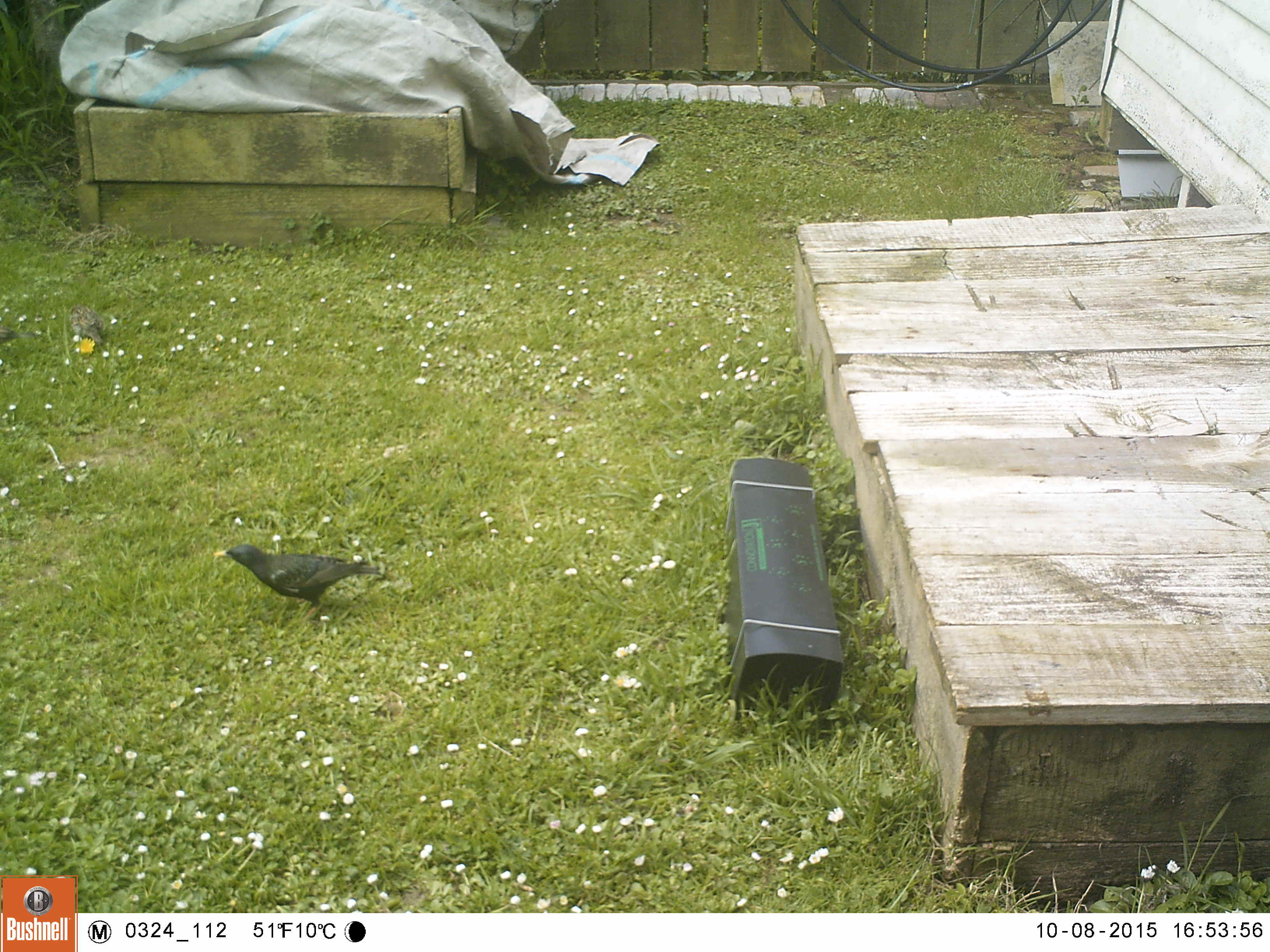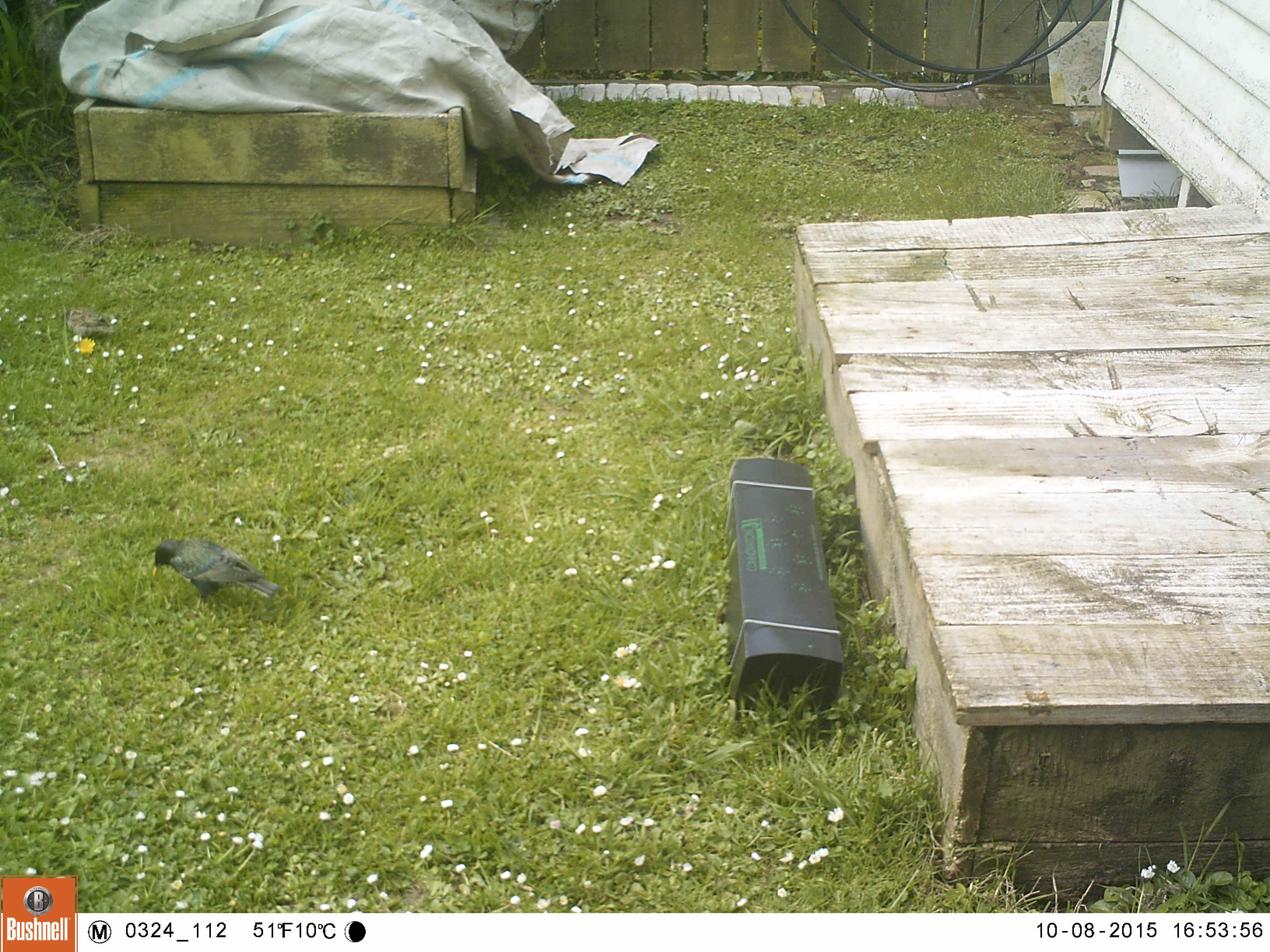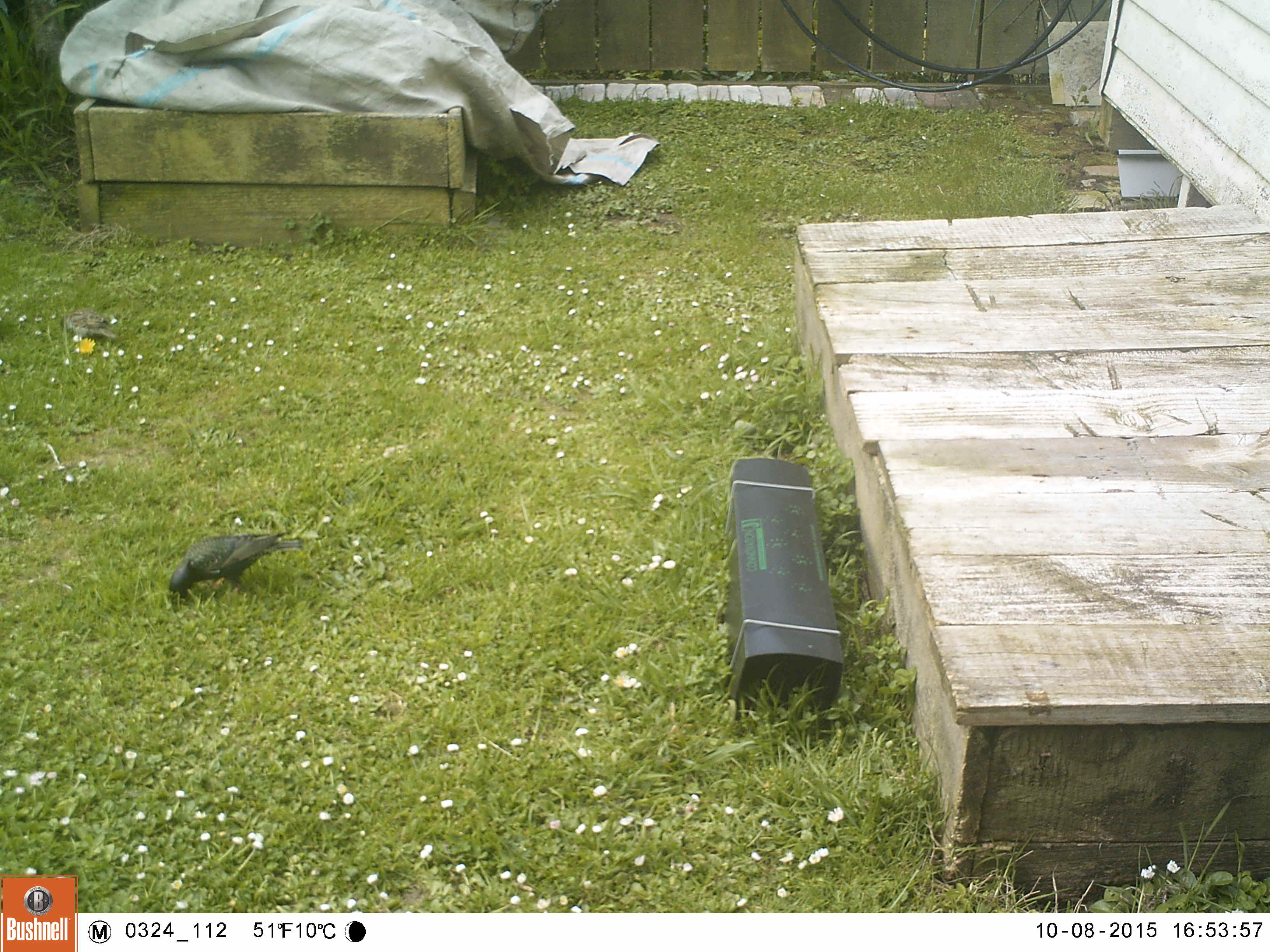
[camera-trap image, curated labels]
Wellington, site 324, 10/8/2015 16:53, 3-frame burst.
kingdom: Animalia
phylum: Chordata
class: Aves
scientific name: Aves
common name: bird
Bird (Aves).